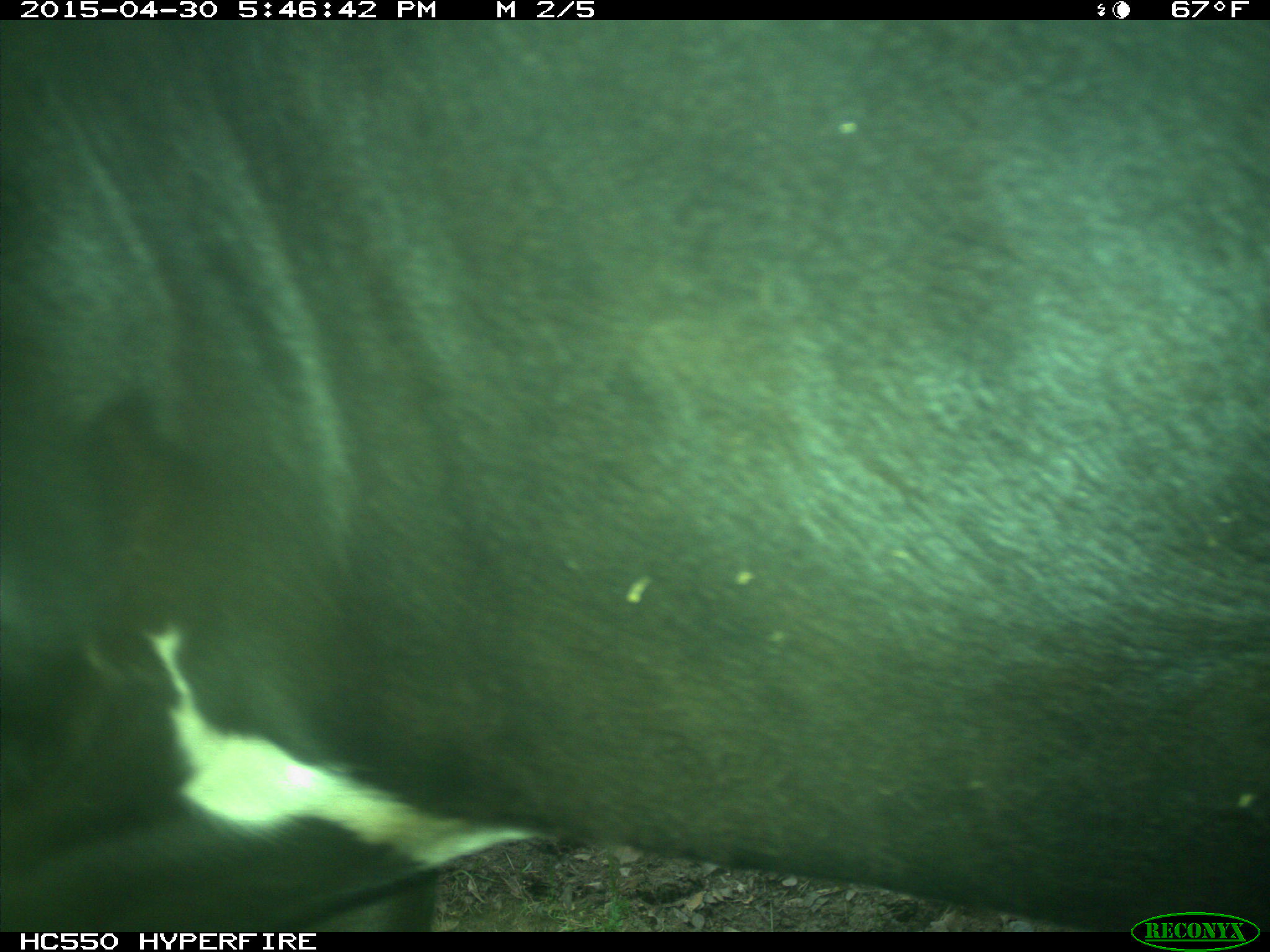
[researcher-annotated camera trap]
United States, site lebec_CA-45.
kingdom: Animalia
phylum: Chordata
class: Mammalia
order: Artiodactyla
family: Bovidae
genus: Bos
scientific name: Bos taurus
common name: domestic cow